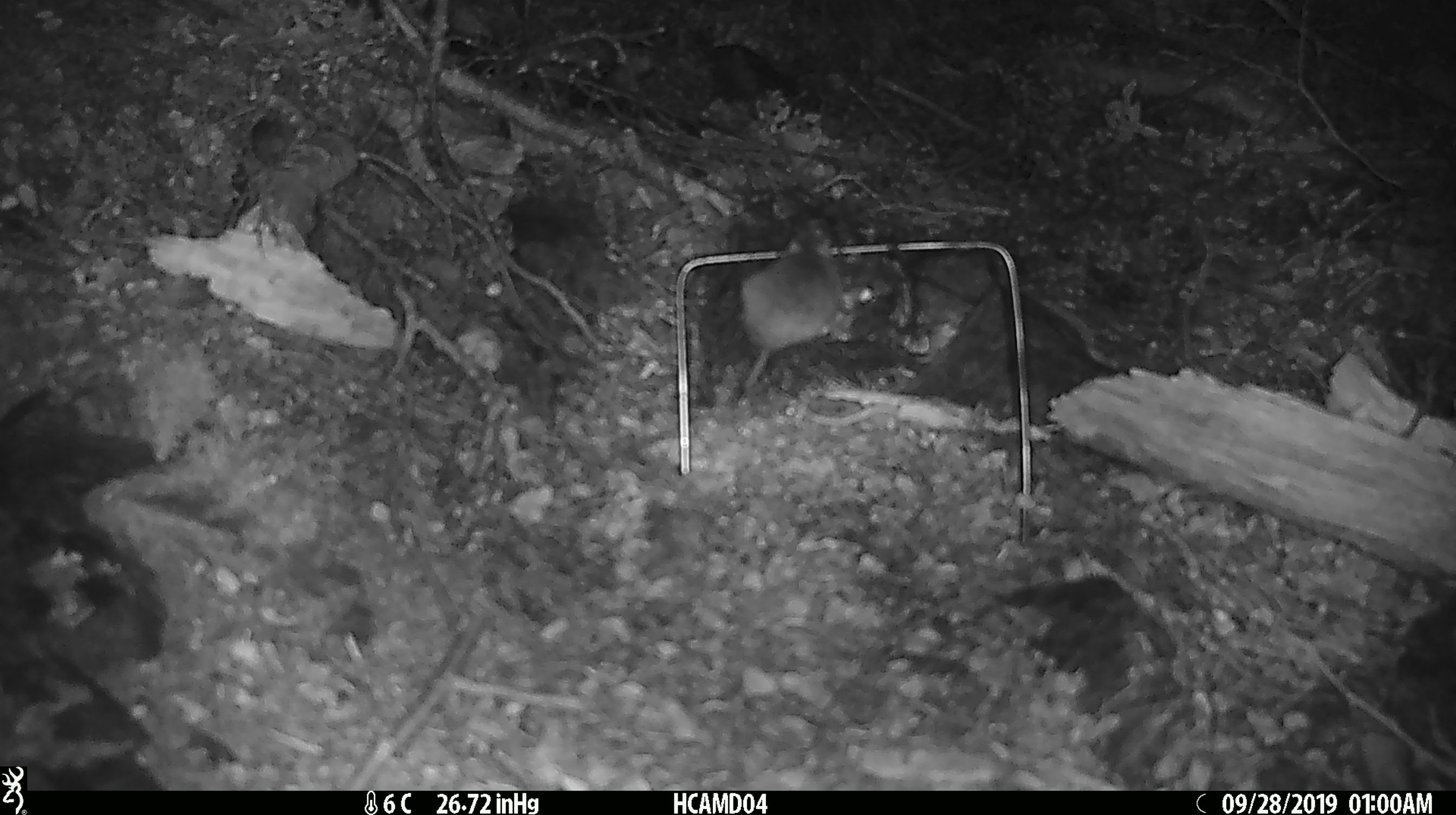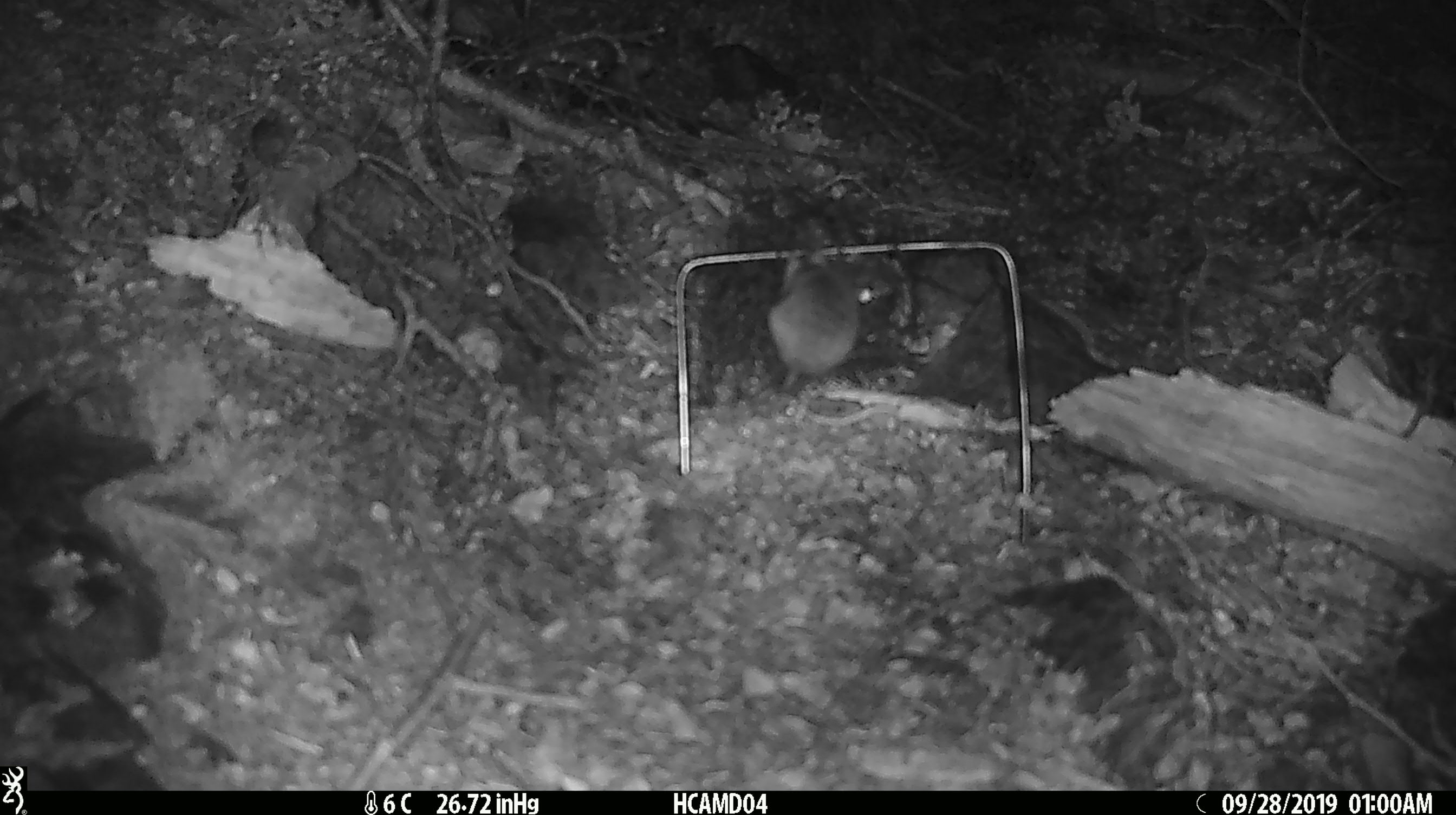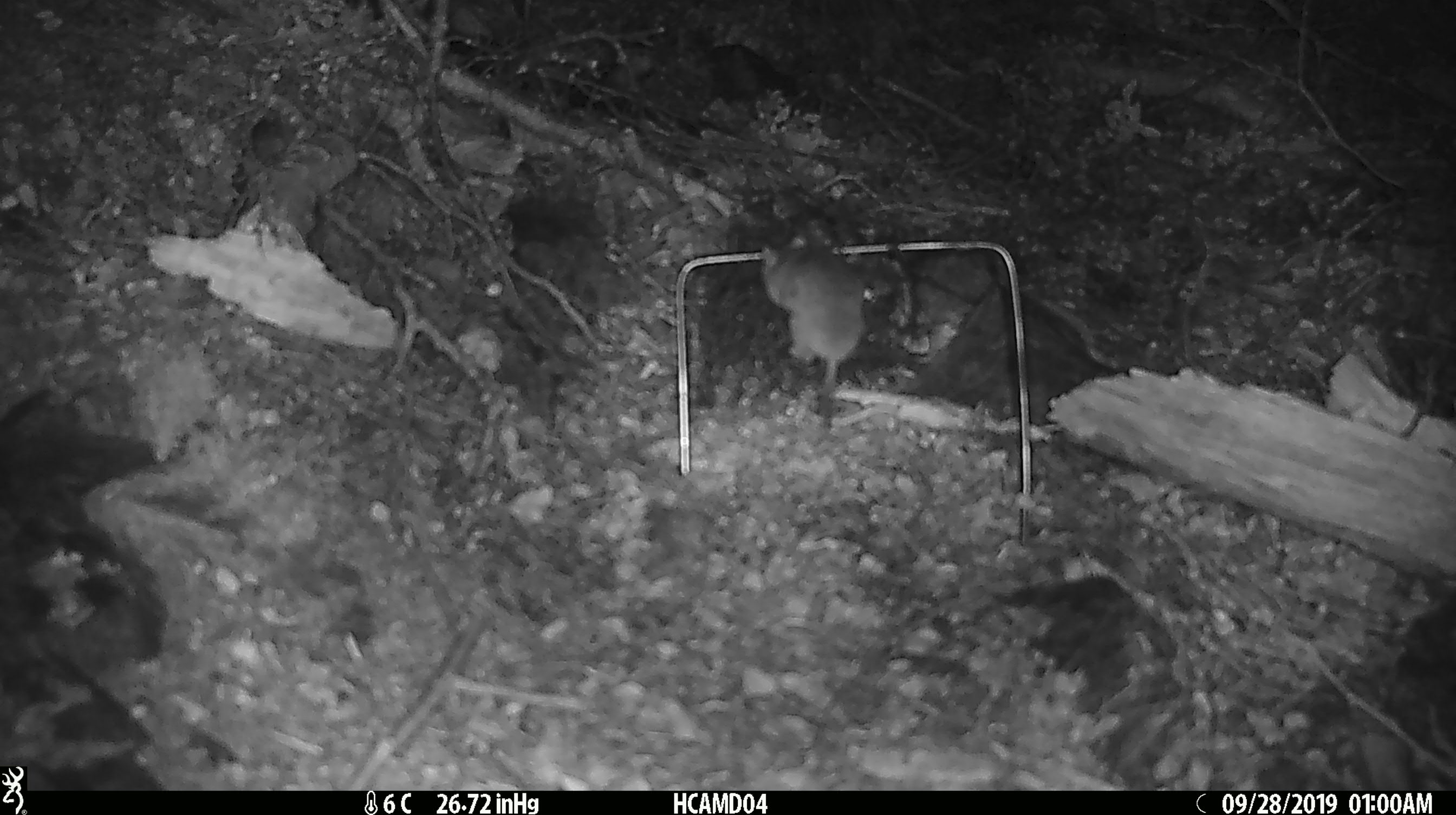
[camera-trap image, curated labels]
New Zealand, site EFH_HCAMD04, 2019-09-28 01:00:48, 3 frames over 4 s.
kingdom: Animalia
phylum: Chordata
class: Mammalia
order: Rodentia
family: Muridae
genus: Mus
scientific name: Mus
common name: mouse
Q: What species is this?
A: Mouse (Mus).